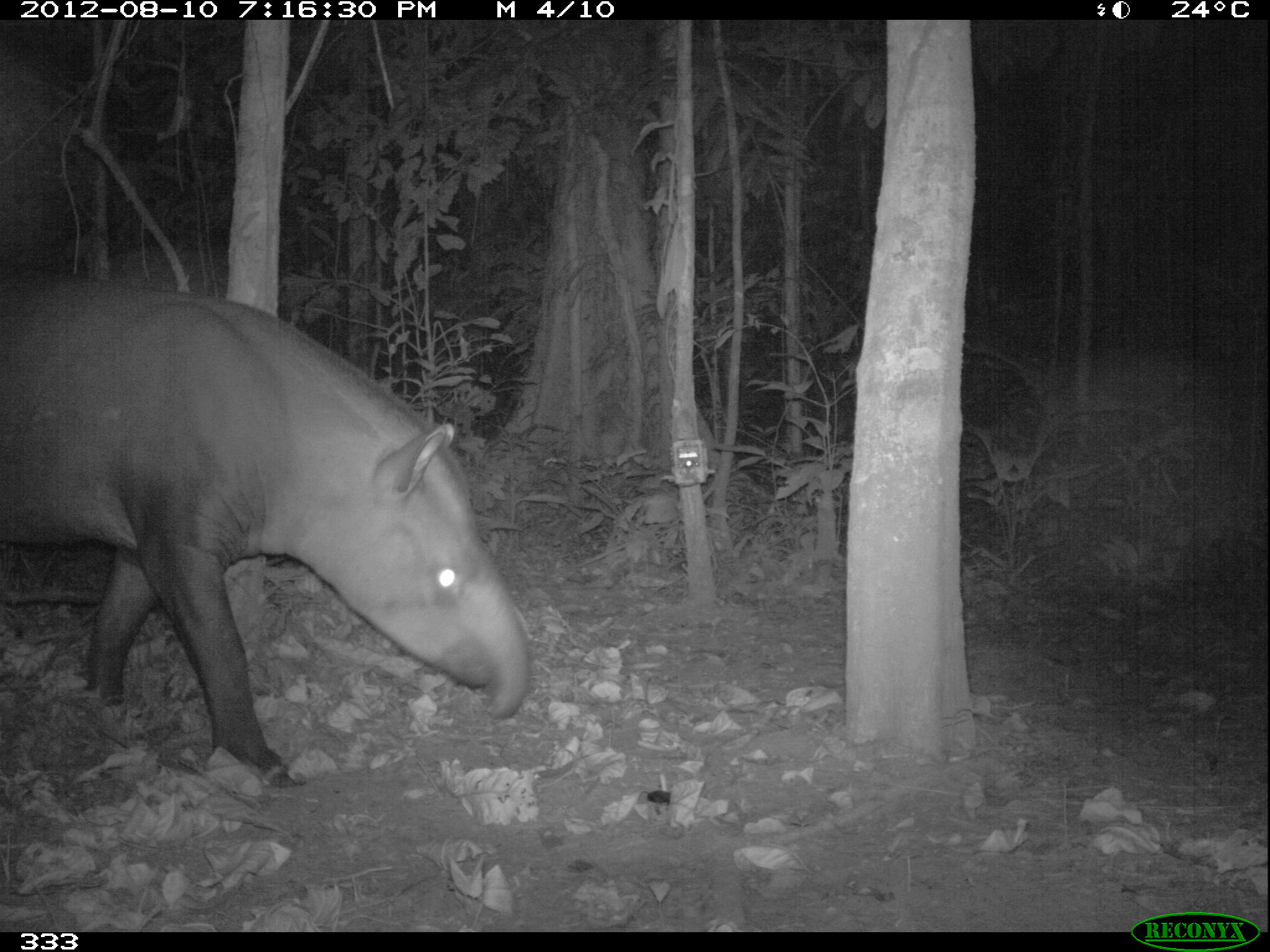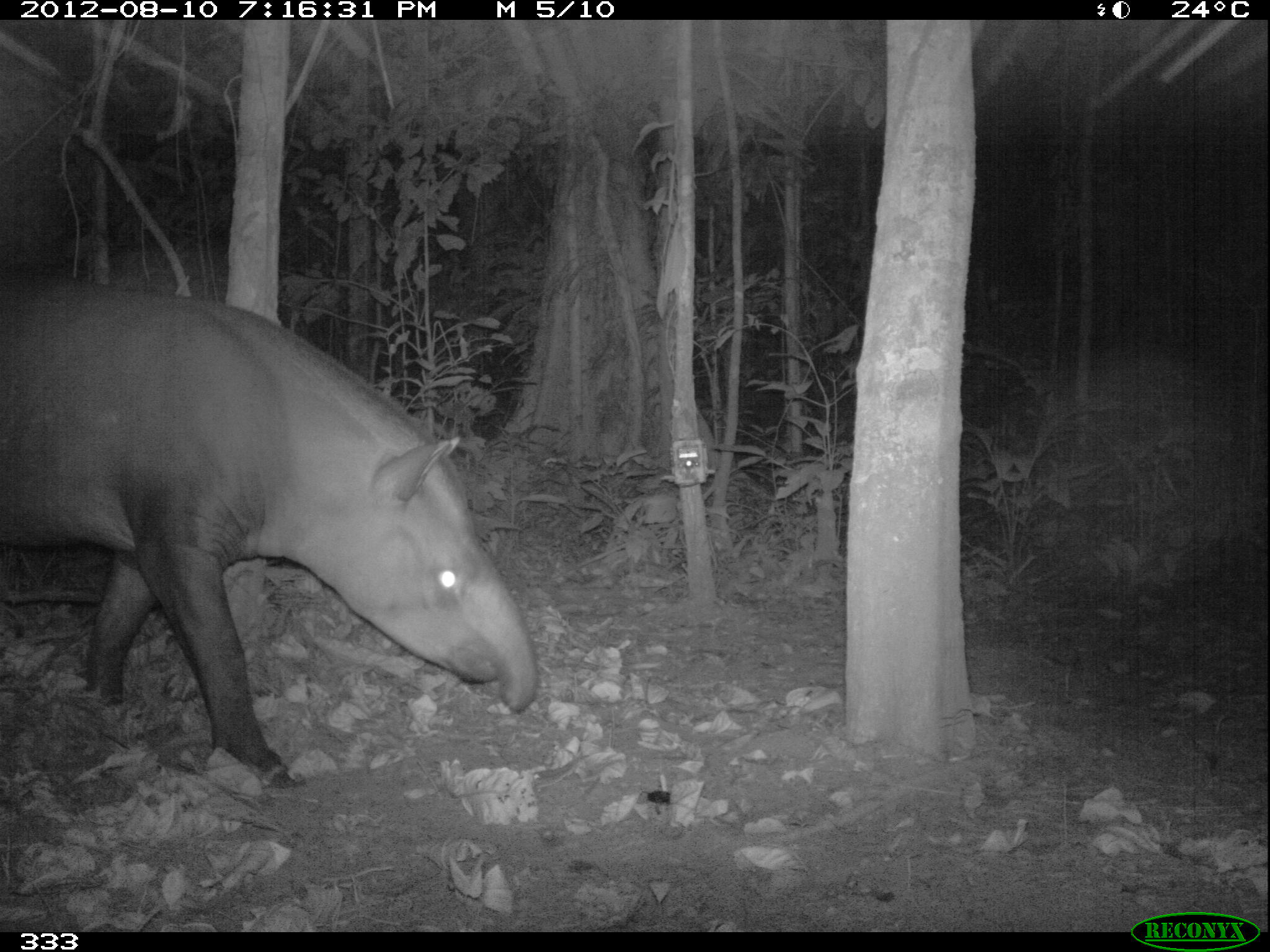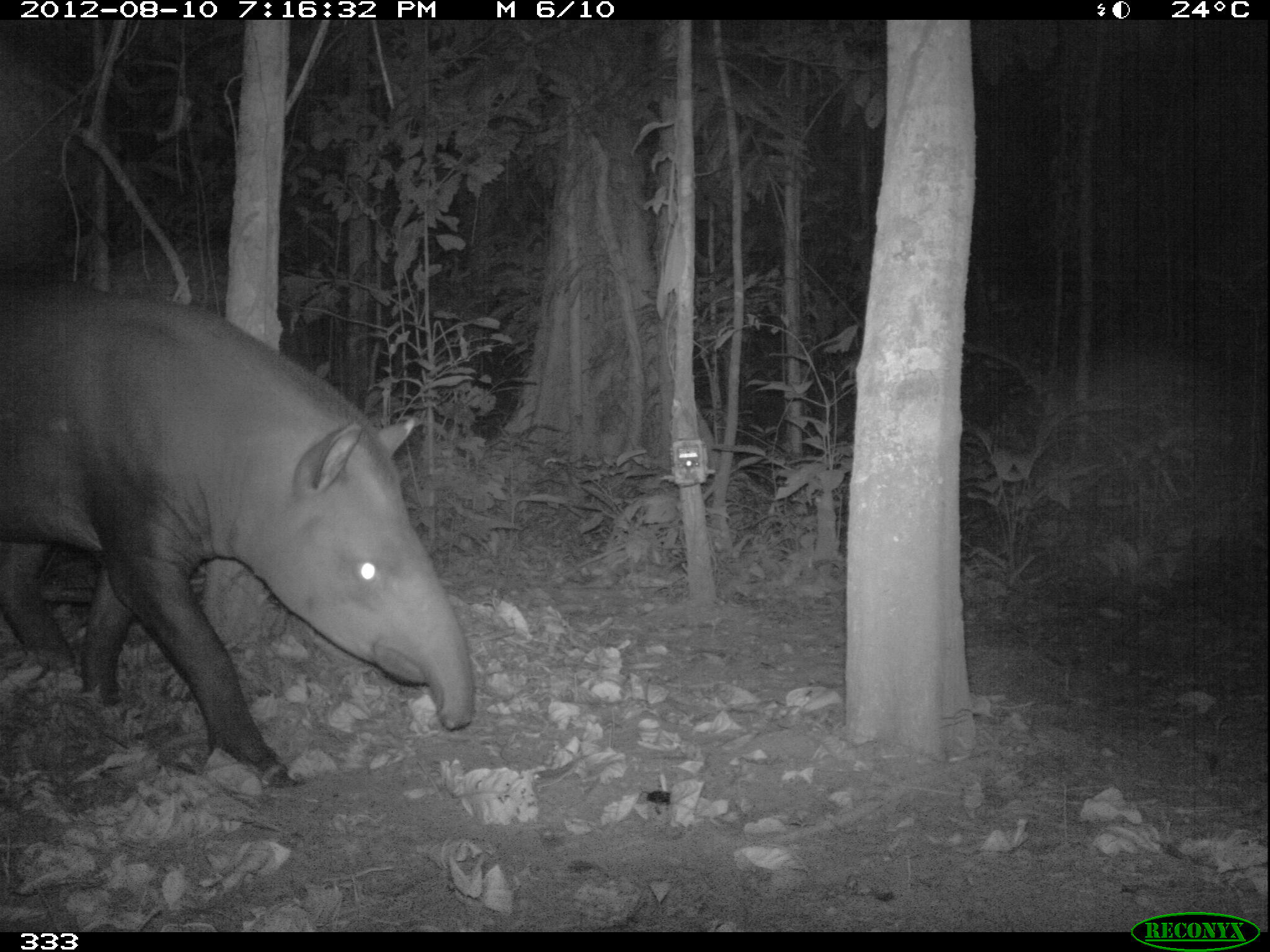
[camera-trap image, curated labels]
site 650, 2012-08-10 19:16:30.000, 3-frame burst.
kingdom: Animalia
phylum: Chordata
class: Mammalia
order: Perissodactyla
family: Tapiridae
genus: Tapirus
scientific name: Tapirus terrestris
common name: south american tapir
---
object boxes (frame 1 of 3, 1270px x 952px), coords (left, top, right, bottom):
tapirus terrestris: (0, 269, 532, 787)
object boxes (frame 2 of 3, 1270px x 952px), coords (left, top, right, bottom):
tapirus terrestris: (0, 265, 540, 787)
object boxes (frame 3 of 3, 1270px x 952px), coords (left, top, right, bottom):
tapirus terrestris: (0, 276, 476, 790)